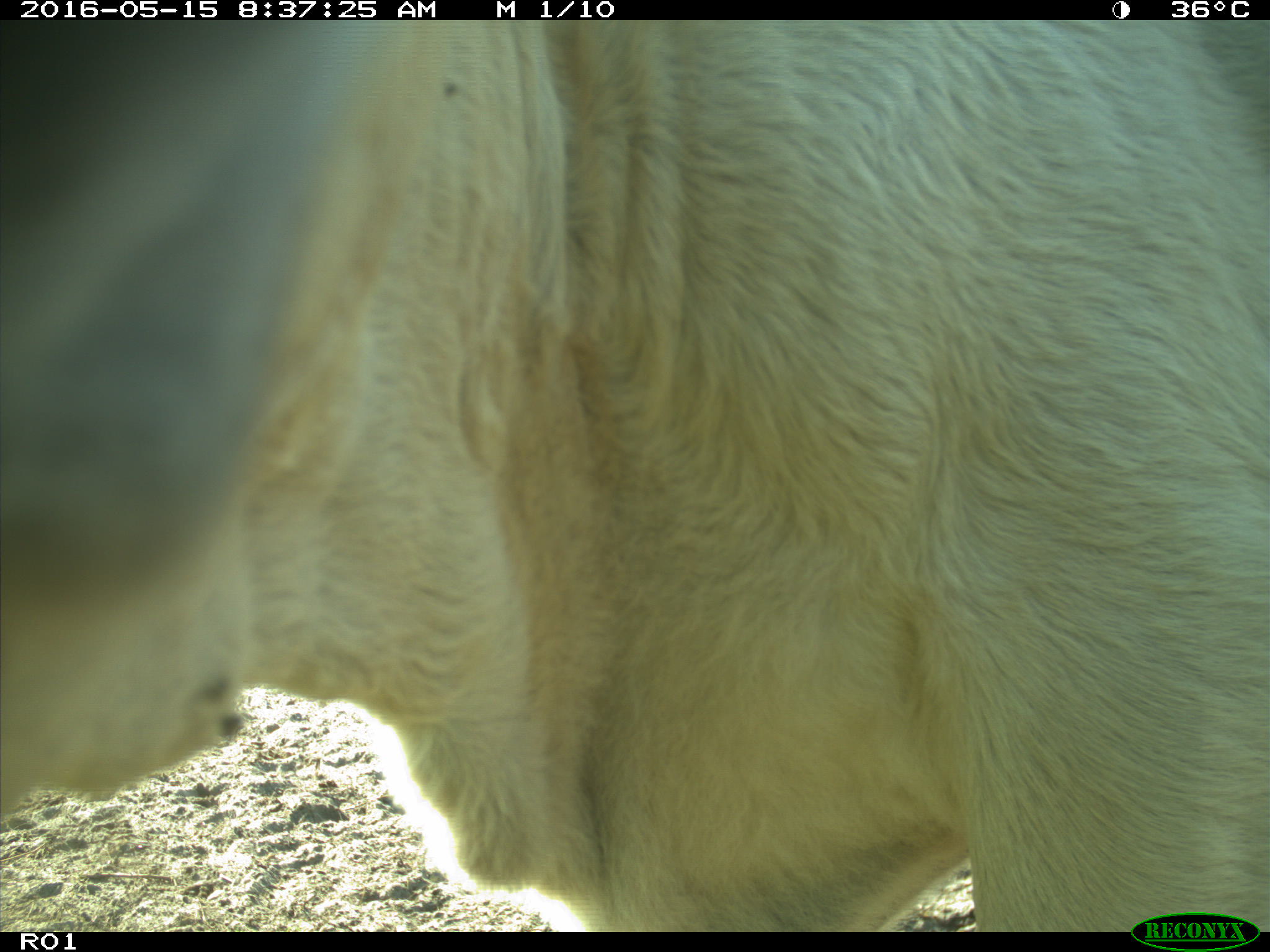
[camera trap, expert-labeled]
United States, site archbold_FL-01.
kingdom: Animalia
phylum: Chordata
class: Mammalia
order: Artiodactyla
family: Bovidae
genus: Bos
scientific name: Bos taurus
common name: domestic cow